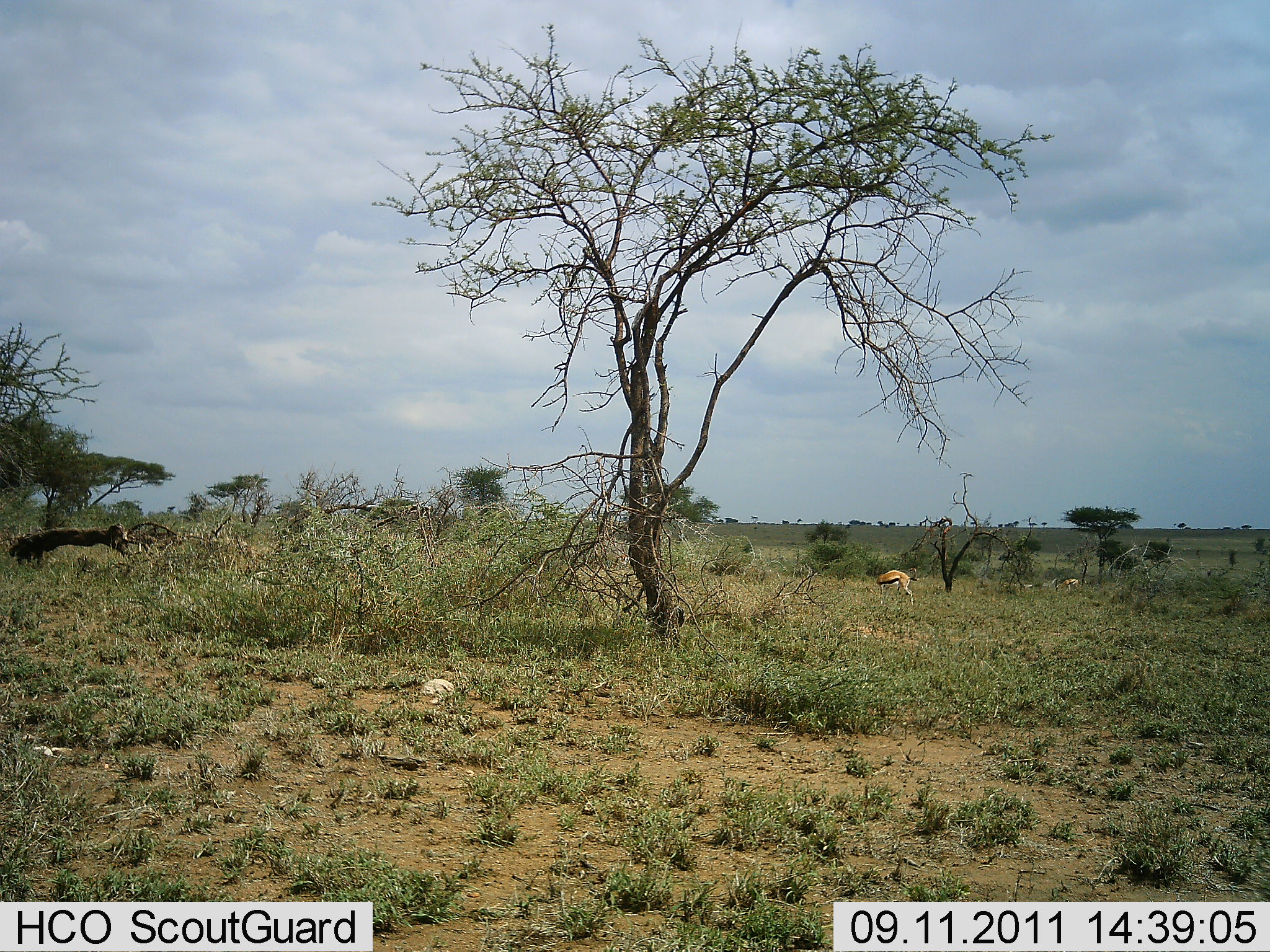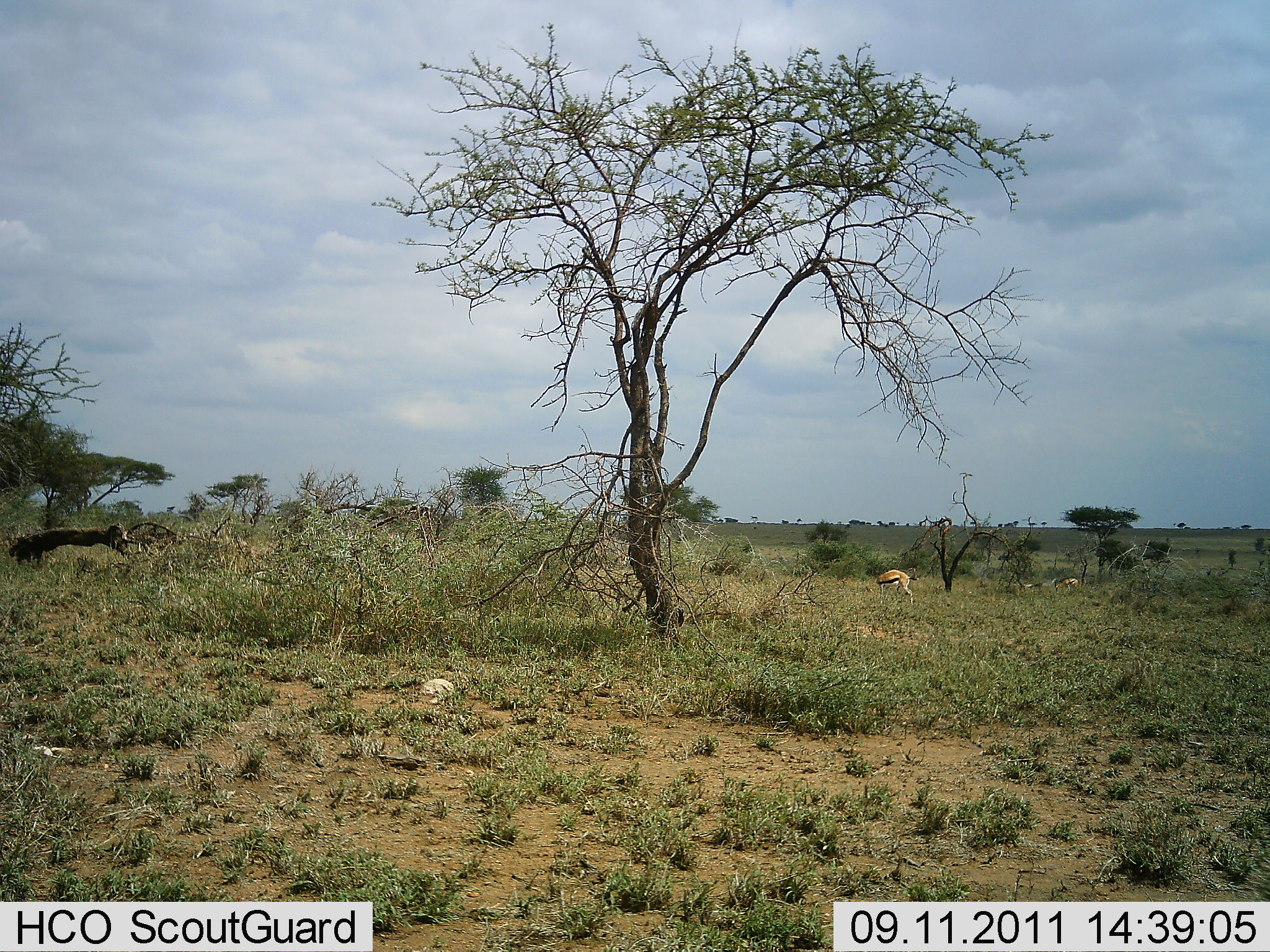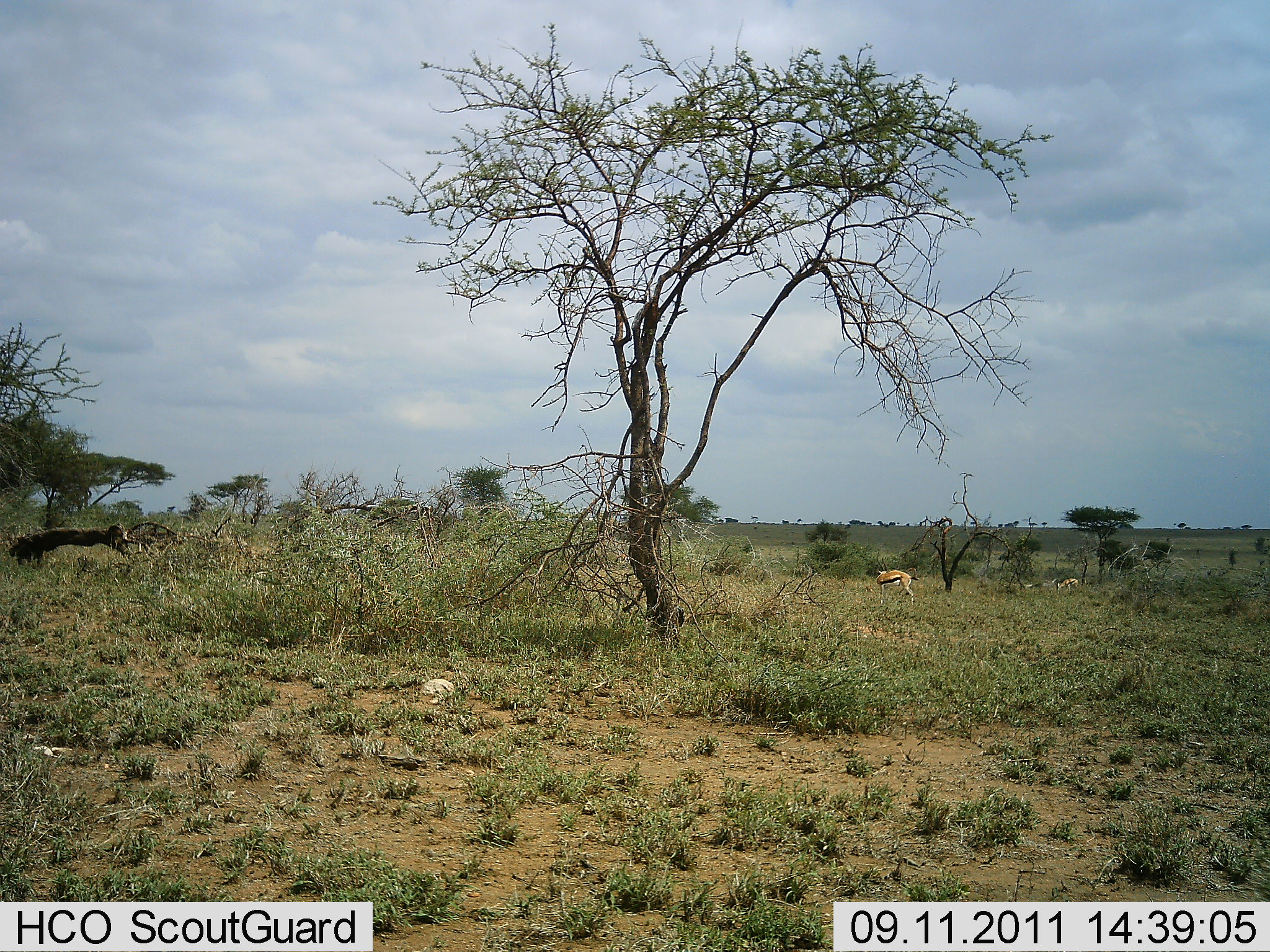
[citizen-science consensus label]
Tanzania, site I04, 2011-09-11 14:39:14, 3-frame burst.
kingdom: Animalia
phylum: Chordata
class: Mammalia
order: Artiodactyla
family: Bovidae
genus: Eudorcas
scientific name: Eudorcas thomsonii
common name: thomson's gazelle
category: gazellethomsons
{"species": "gazellethomsons (thomson's gazelle) (Eudorcas thomsonii)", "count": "2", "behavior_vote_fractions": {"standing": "85%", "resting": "0%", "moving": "0%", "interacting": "0%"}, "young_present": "0%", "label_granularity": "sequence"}